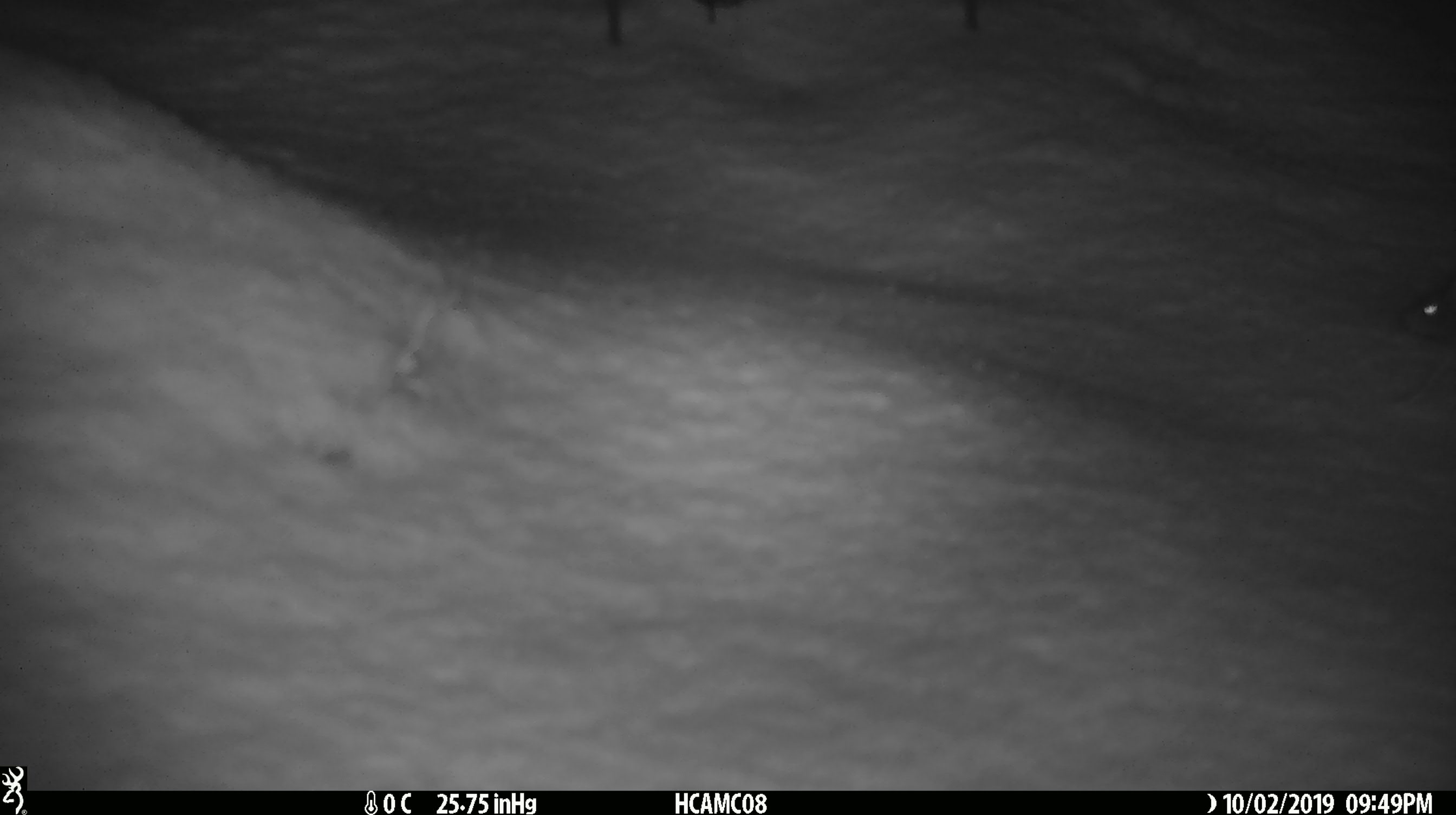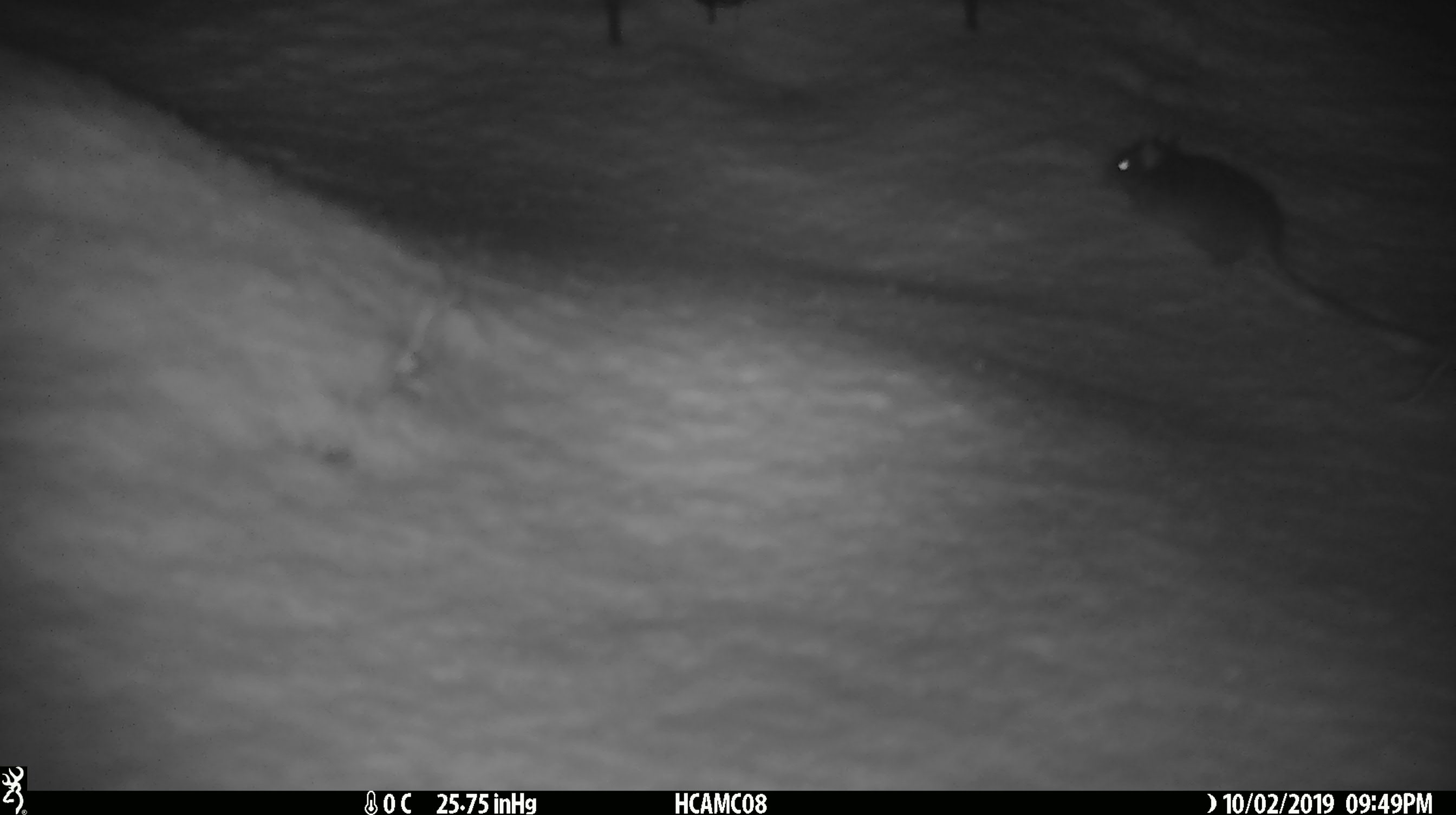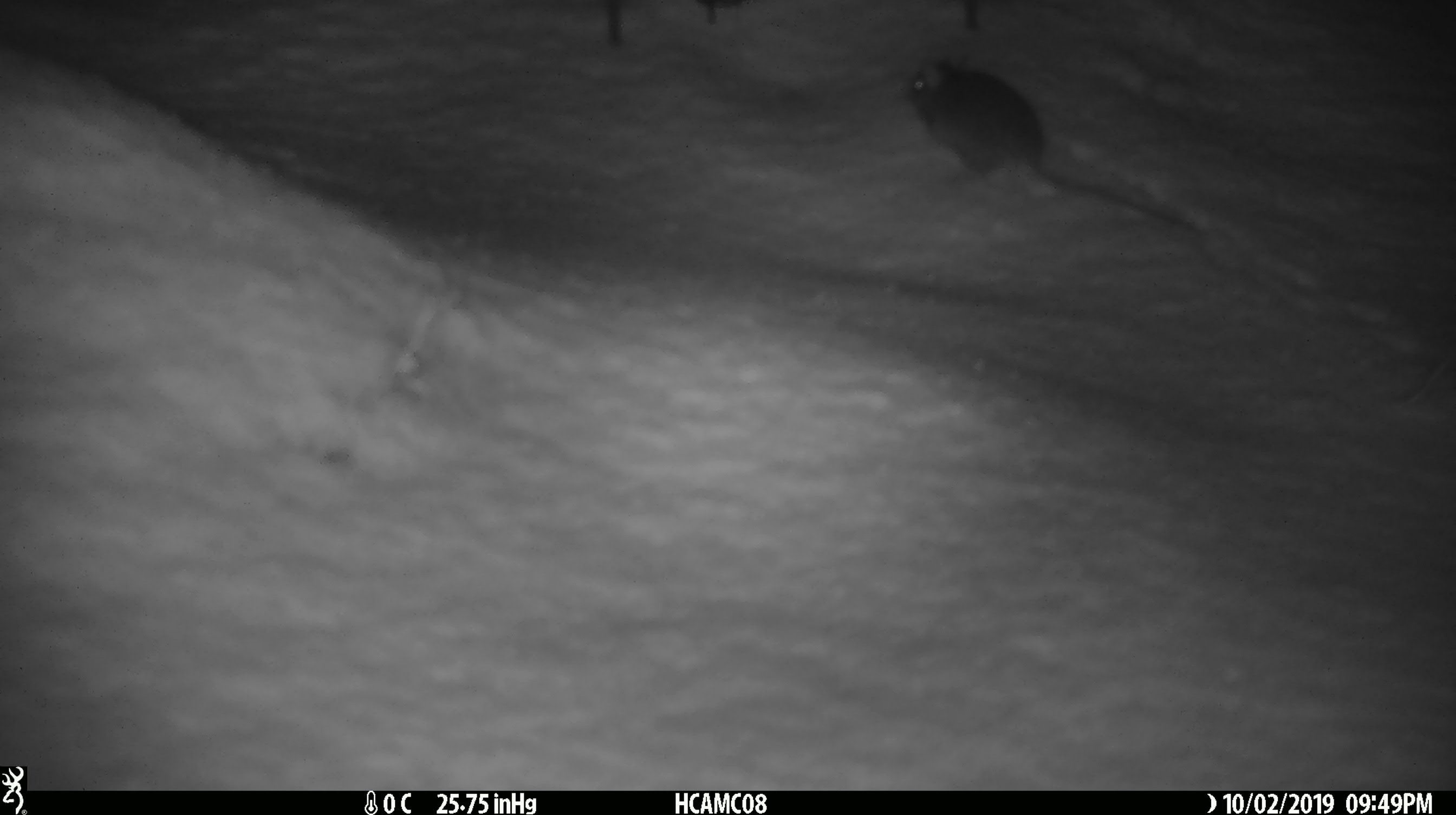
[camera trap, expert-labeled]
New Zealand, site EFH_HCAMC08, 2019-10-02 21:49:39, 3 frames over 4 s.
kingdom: Animalia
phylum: Chordata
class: Mammalia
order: Rodentia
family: Muridae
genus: Mus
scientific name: Mus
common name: mouse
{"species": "mouse (Mus)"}